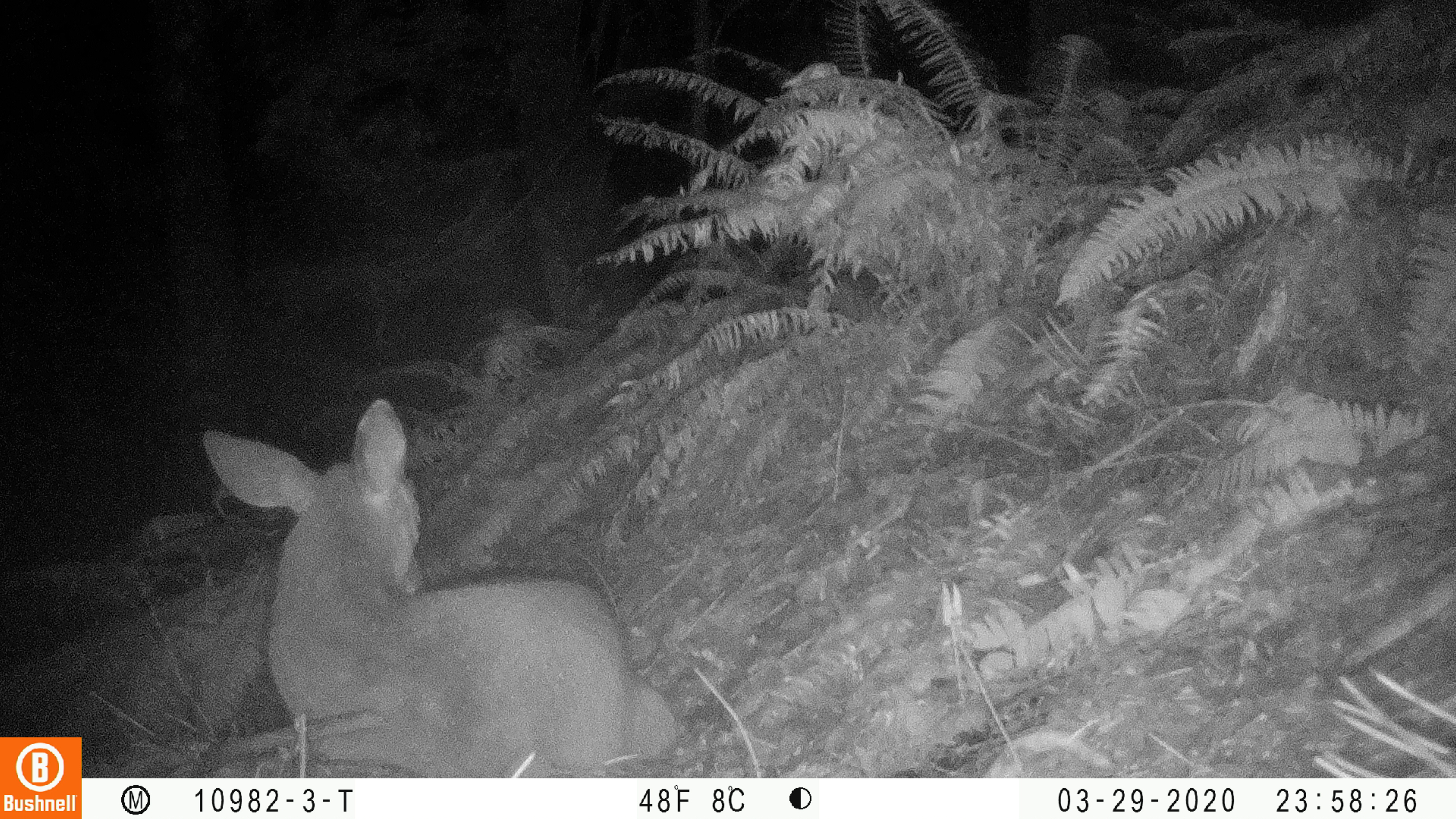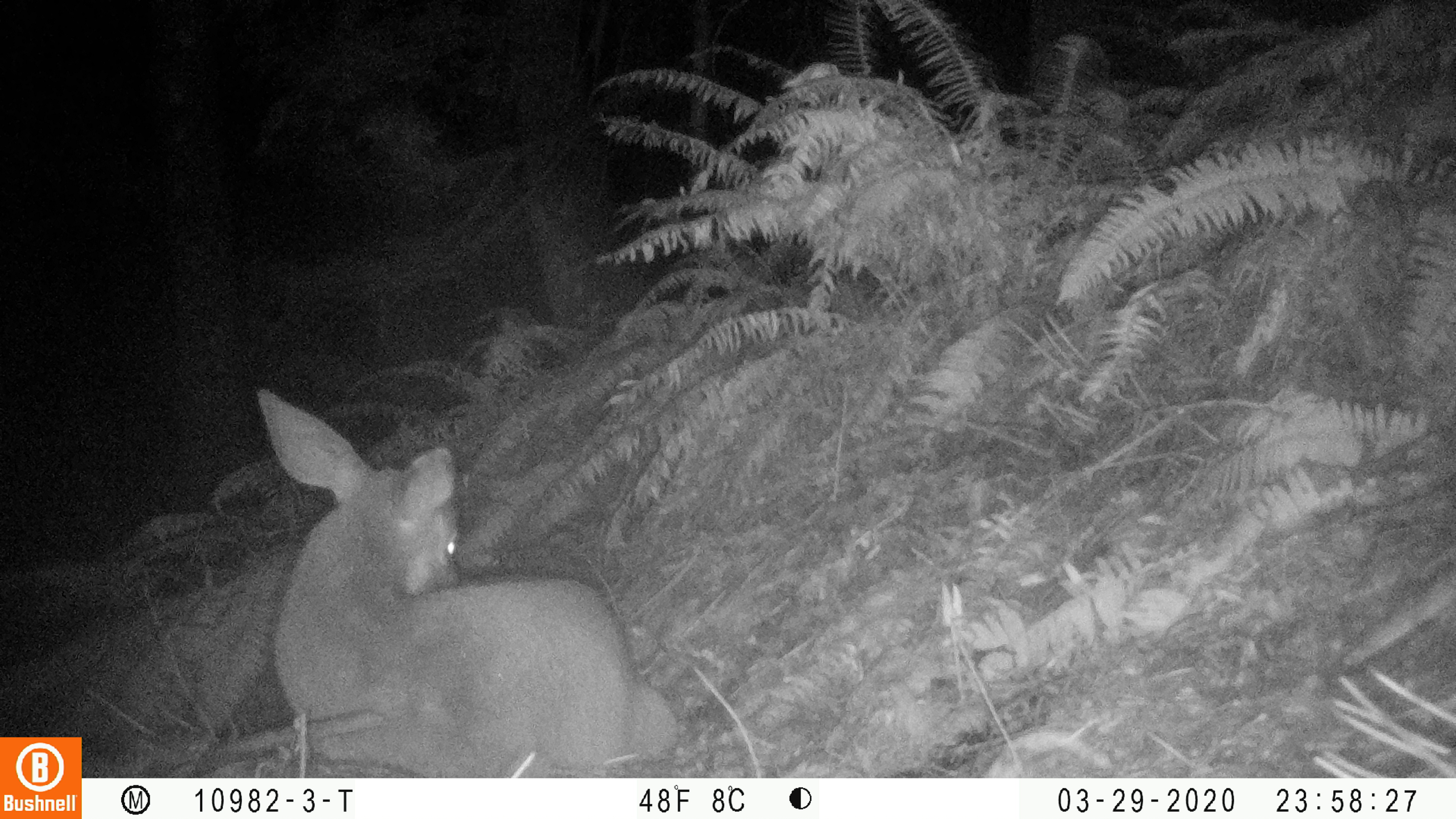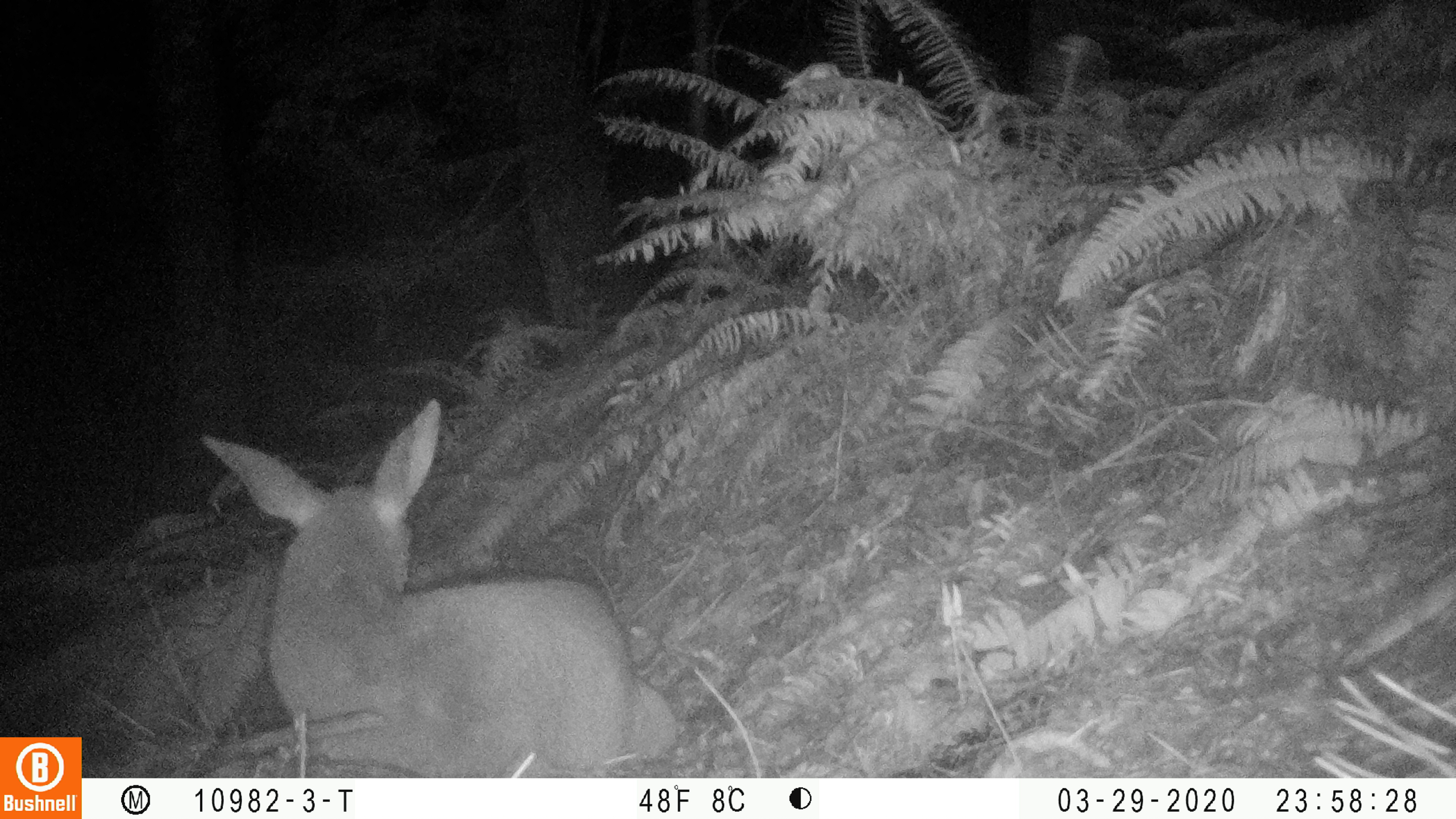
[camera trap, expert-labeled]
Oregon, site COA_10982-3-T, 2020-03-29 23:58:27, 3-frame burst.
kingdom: Animalia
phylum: Chordata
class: Mammalia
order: Artiodactyla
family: Cervidae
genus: Odocoileus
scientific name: Odocoileus hemionus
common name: black-tailed deer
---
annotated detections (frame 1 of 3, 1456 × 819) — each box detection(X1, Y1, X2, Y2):
black-tailed deer: detection(188, 395, 681, 772)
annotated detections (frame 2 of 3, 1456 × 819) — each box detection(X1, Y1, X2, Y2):
black-tailed deer: detection(247, 383, 681, 766)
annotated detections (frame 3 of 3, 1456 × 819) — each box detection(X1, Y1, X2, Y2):
black-tailed deer: detection(190, 395, 679, 766)